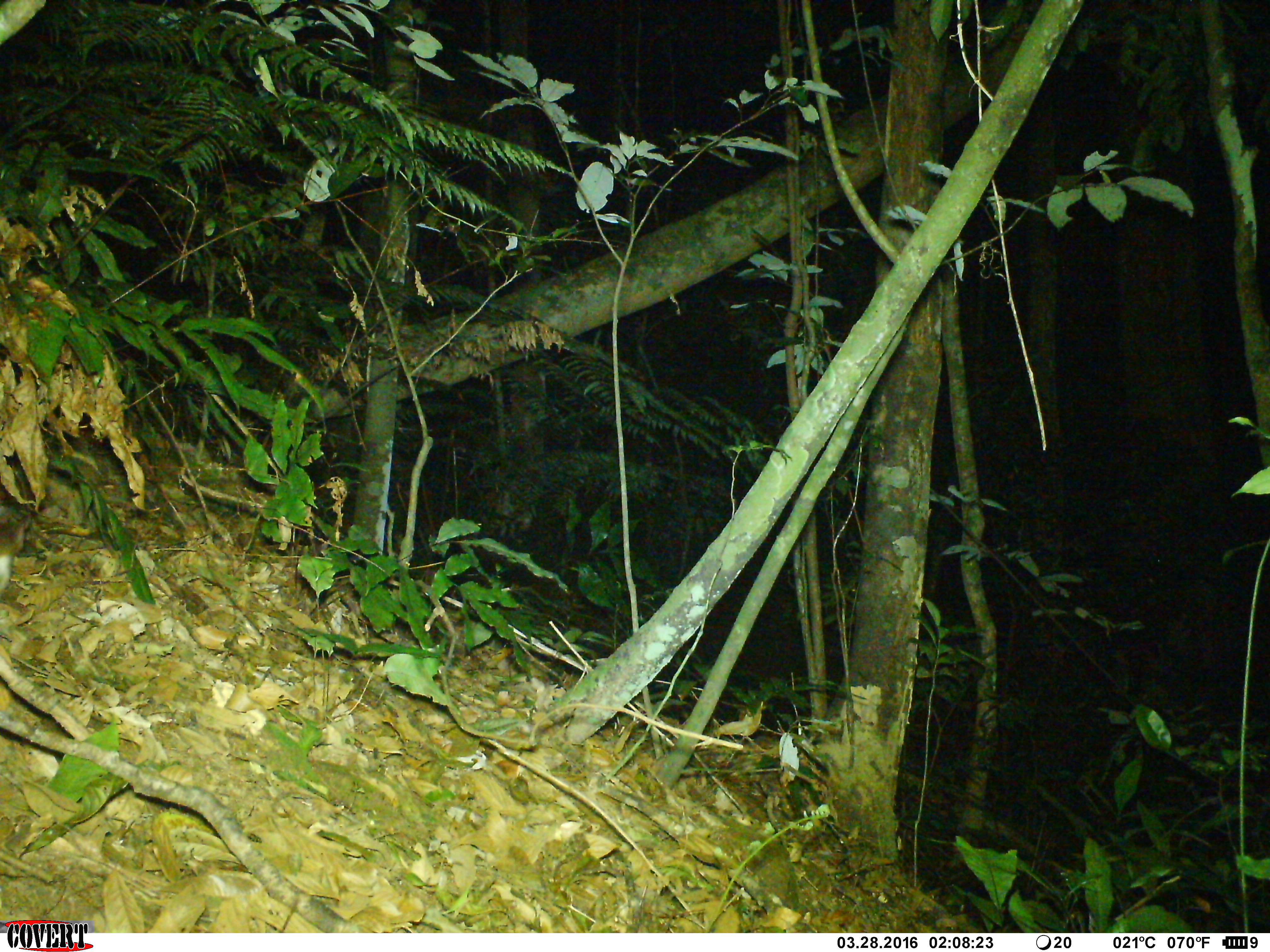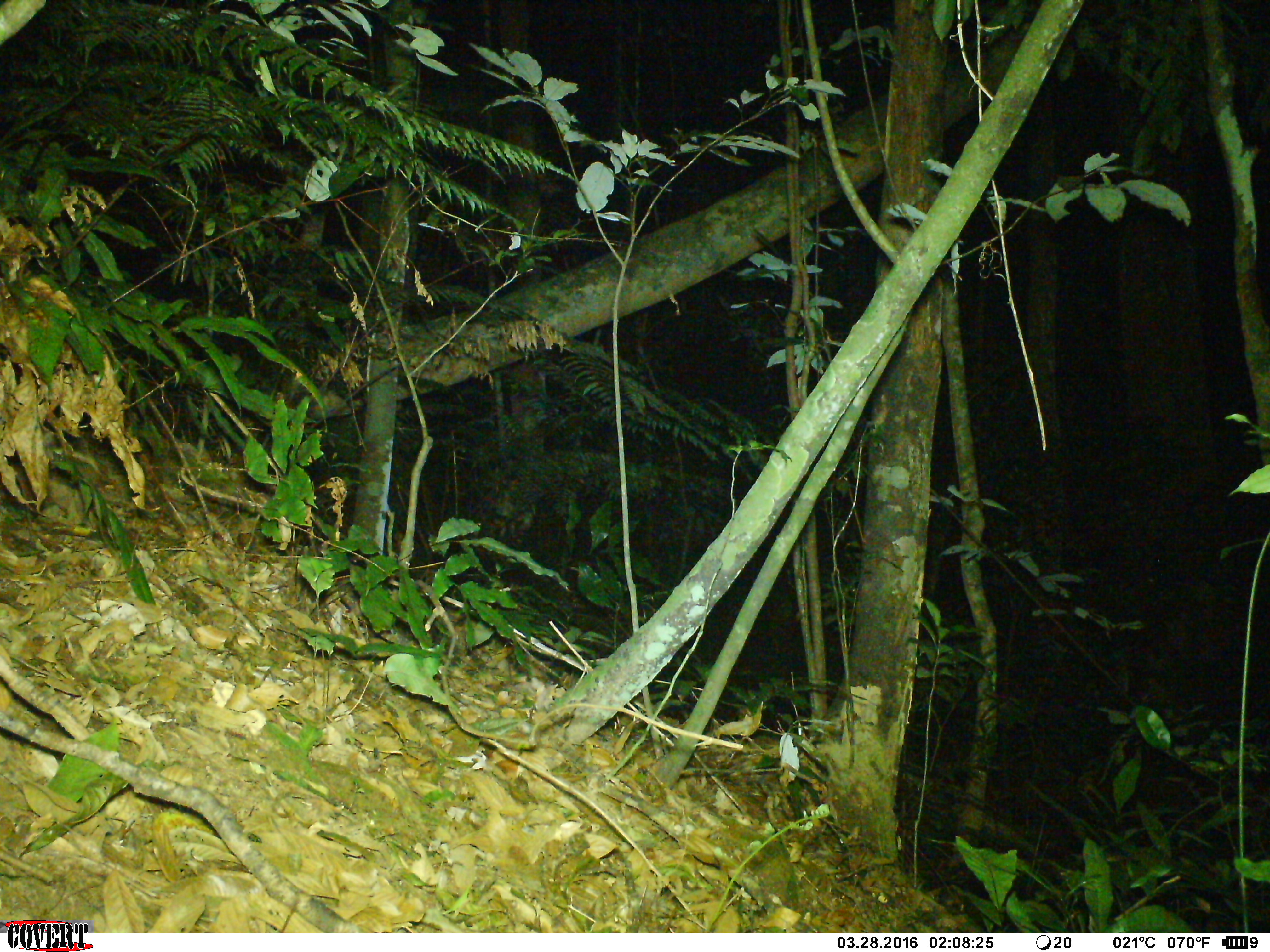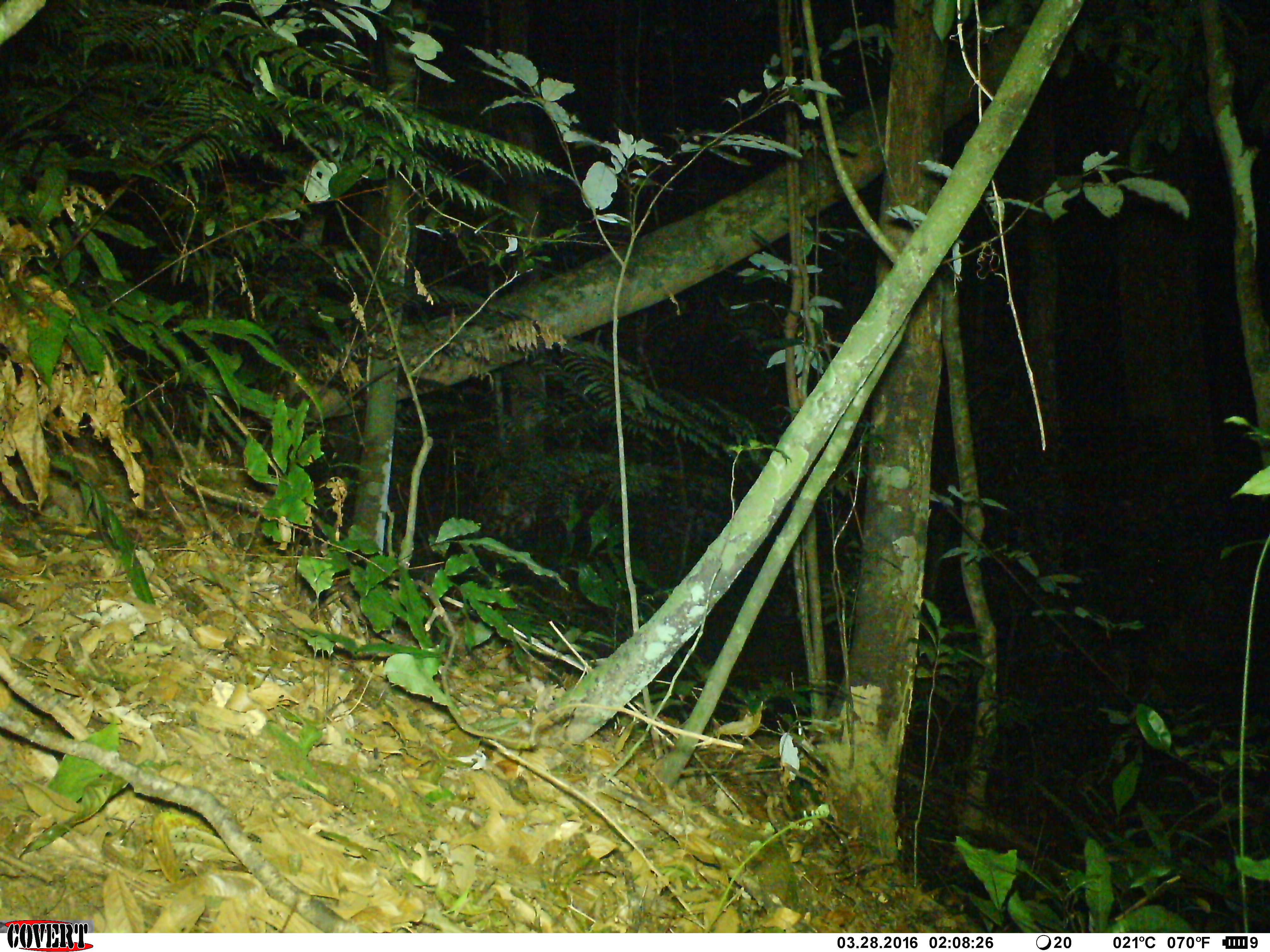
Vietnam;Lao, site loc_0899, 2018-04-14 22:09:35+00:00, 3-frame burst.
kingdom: Animalia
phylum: Chordata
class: Mammalia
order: Rodentia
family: Muridae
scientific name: Muridae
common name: old-world mice and rats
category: unidentified murid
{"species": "unidentified murid (old-world mice and rats) (Muridae)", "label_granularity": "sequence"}